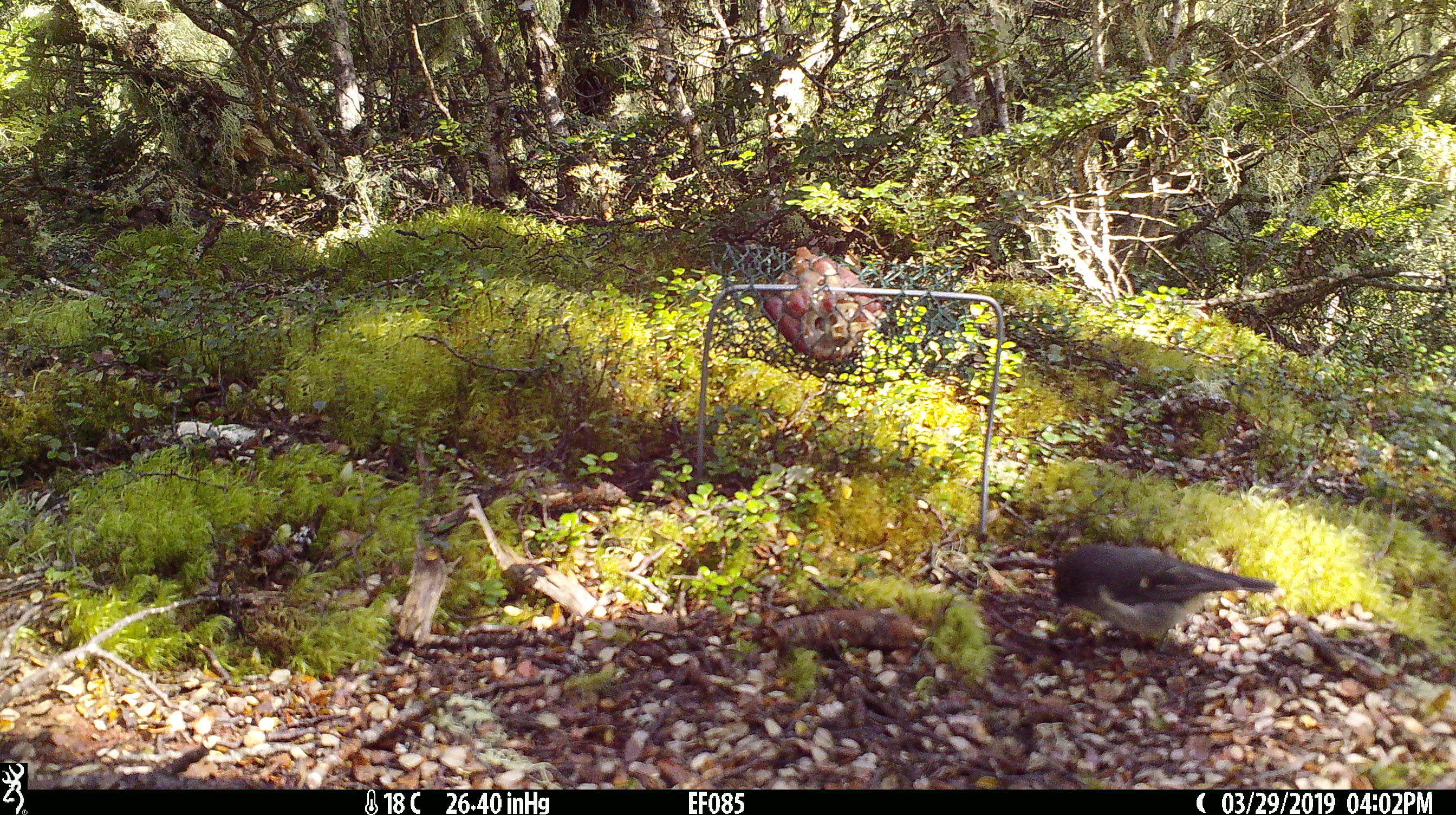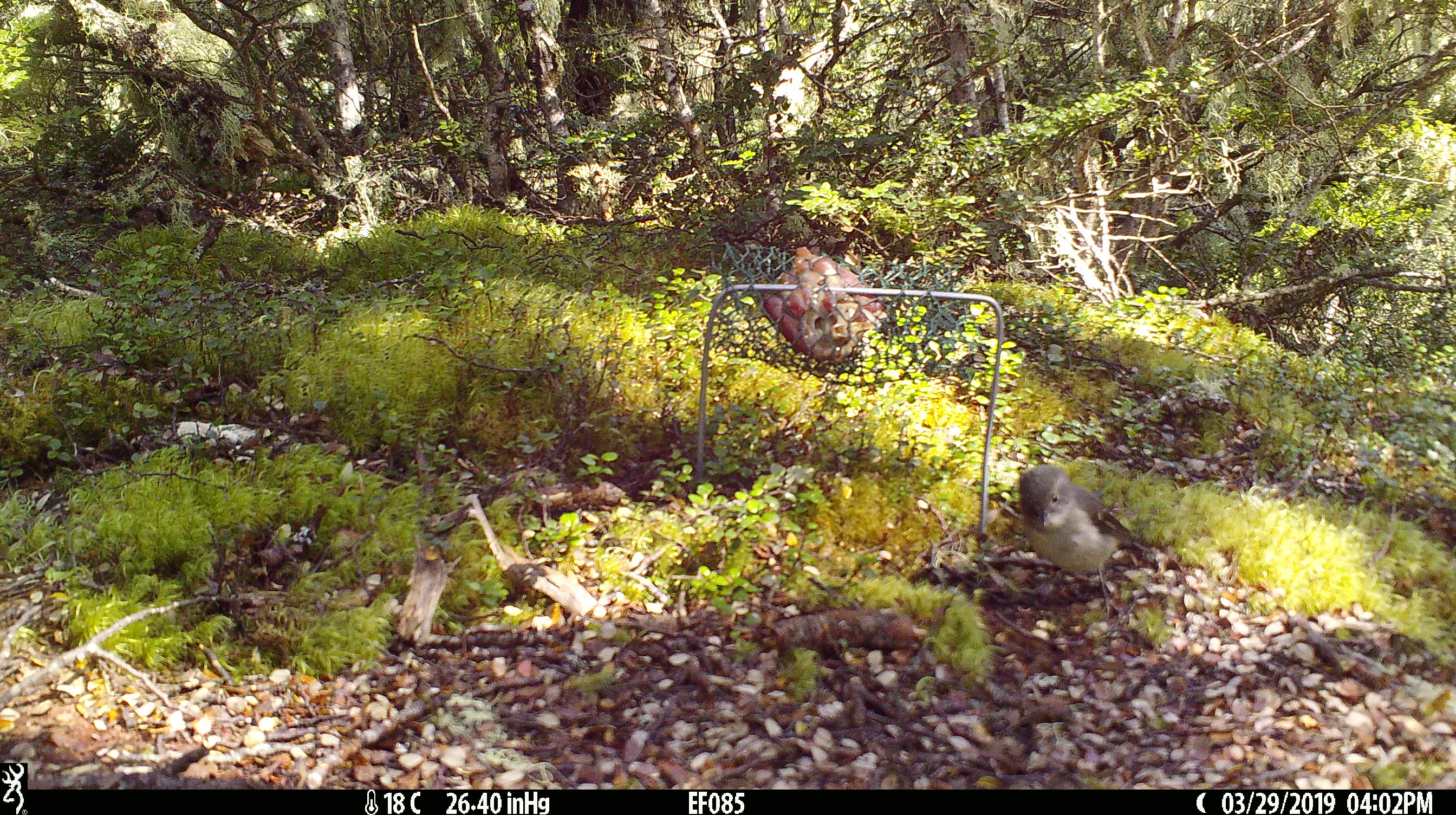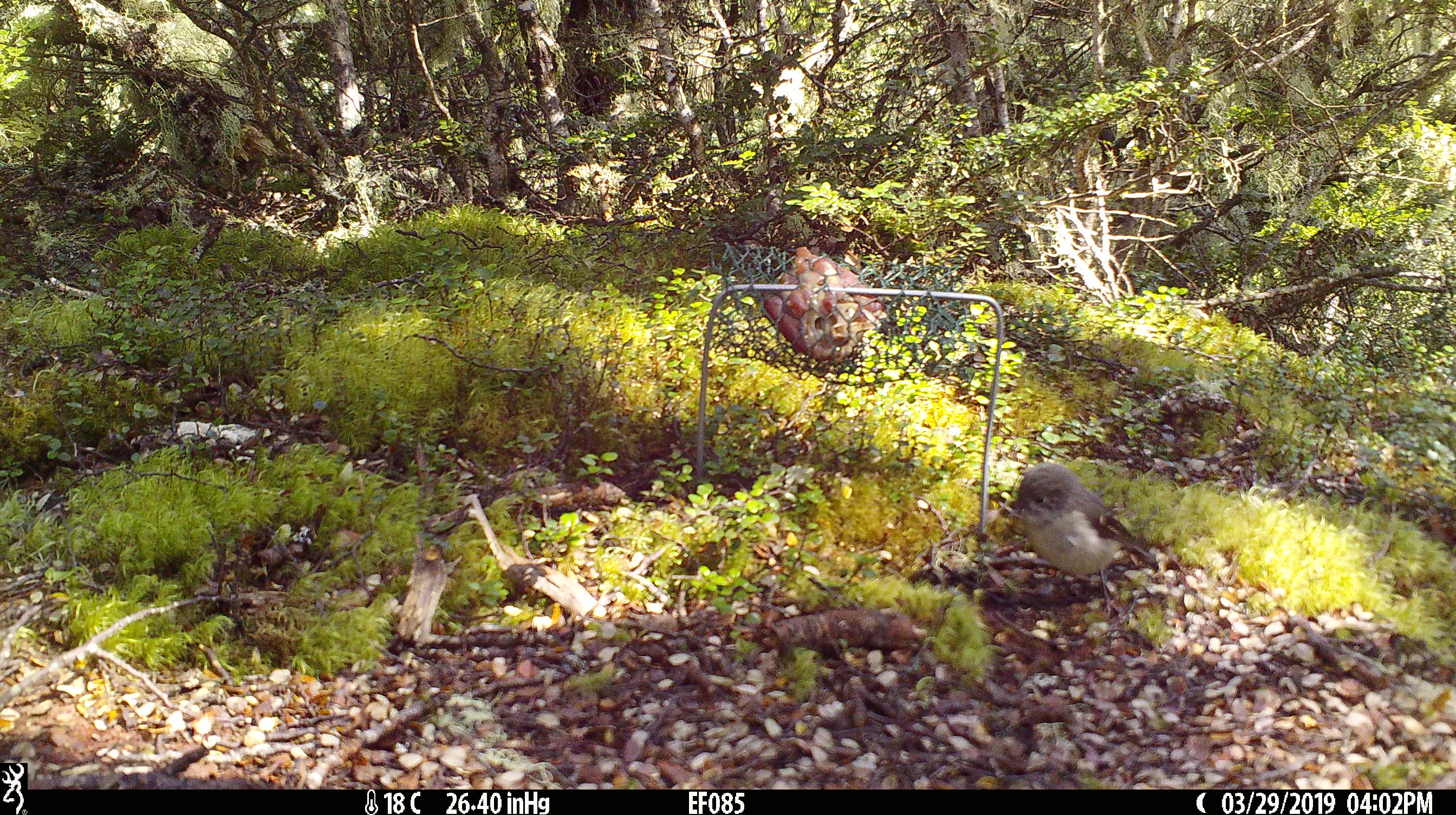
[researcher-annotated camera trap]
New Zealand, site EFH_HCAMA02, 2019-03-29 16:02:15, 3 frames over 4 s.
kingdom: Animalia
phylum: Chordata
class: Aves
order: Passeriformes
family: Petroicidae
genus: Petroica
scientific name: Petroica macrocephala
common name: tomtit